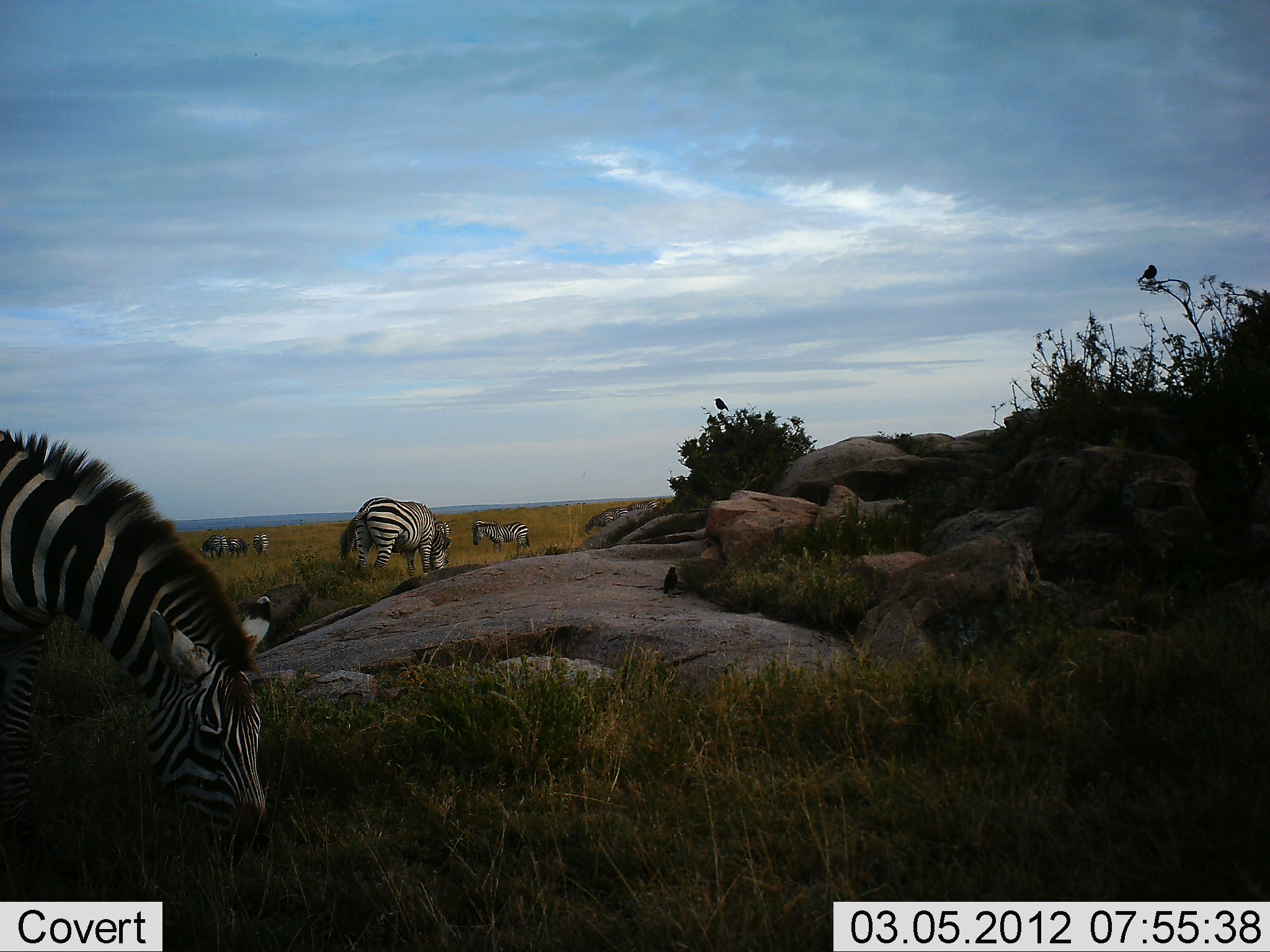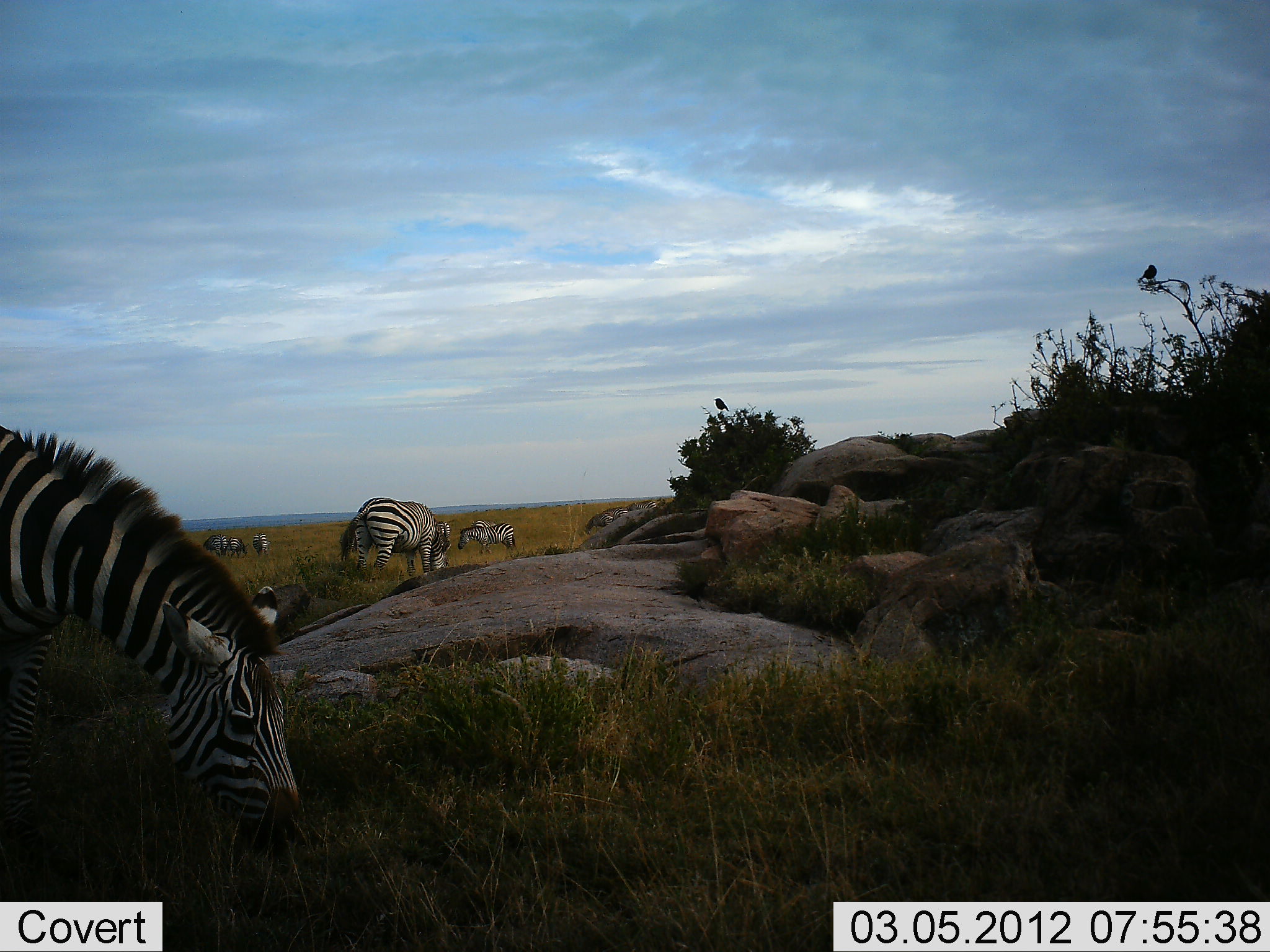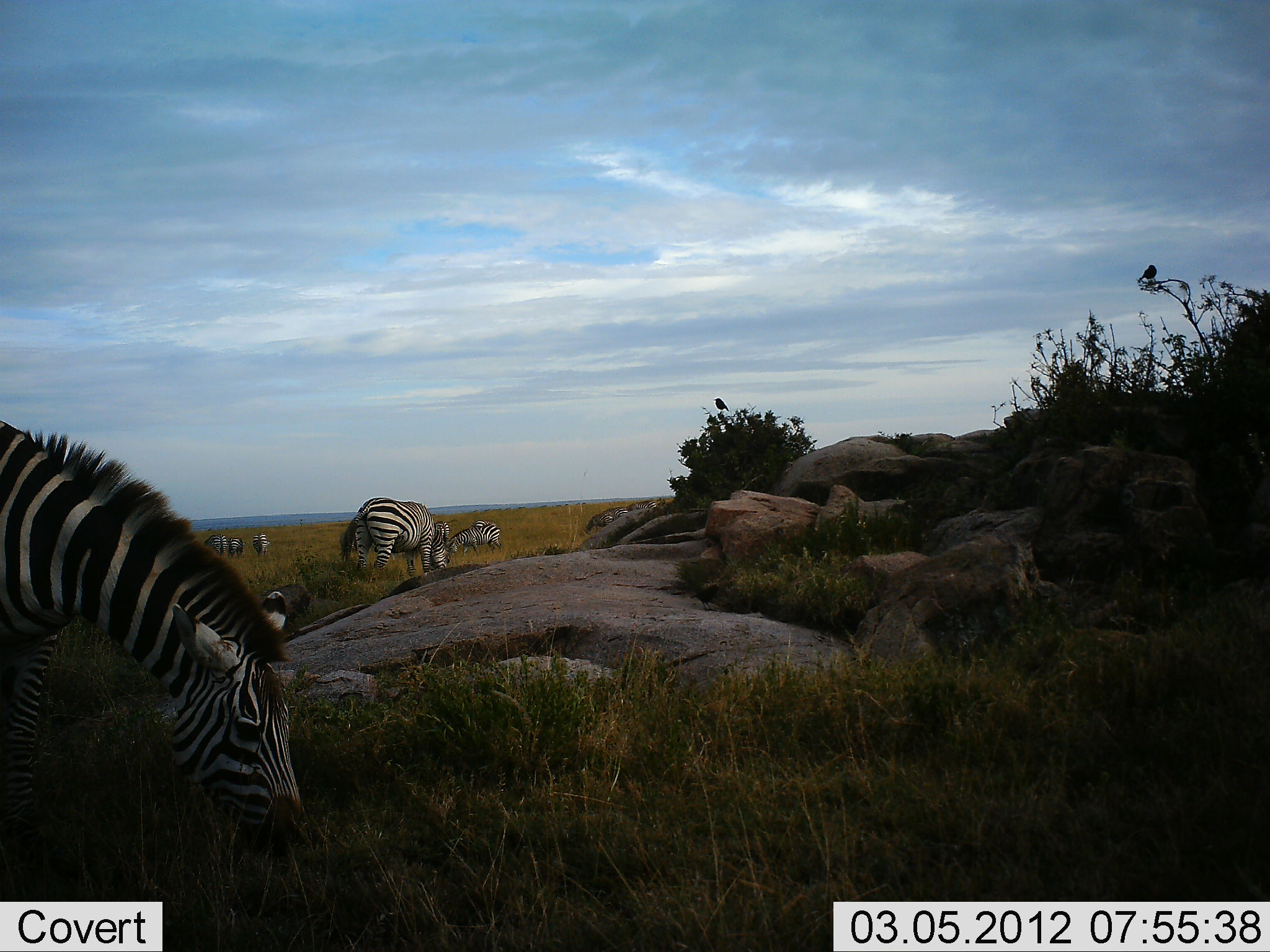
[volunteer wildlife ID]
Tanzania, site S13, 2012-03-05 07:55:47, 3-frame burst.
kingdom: Animalia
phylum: Chordata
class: Mammalia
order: Perissodactyla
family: Equidae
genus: Equus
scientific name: Equus quagga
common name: plains zebra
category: zebra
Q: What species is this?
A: Zebra (plains zebra) (Equus quagga).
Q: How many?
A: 7.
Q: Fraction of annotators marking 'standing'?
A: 33%.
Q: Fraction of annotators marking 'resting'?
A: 0%.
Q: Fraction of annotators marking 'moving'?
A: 3%.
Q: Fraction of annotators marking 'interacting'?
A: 0%.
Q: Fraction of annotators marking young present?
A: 7%.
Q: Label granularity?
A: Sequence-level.